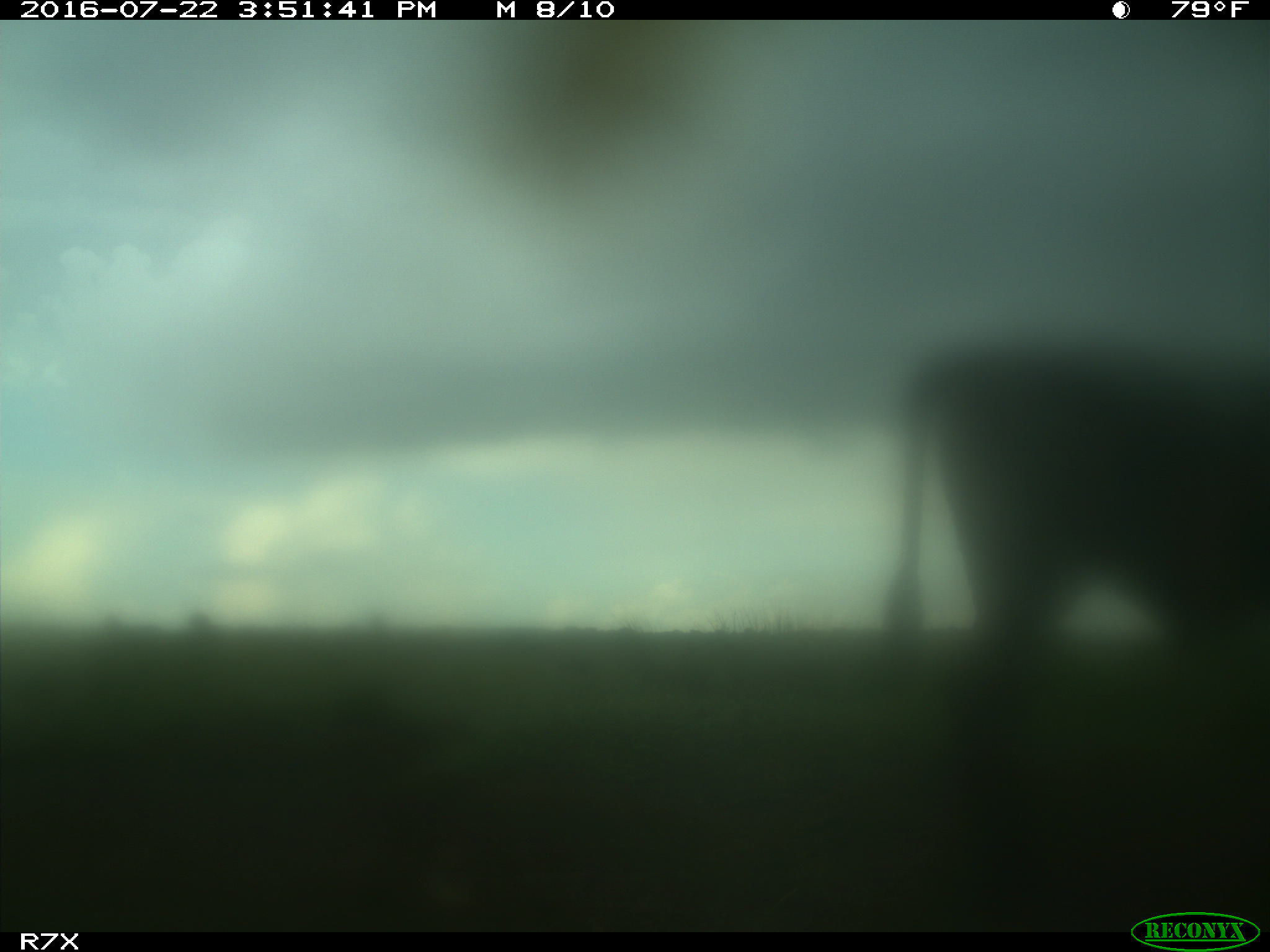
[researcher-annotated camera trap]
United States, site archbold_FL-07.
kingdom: Animalia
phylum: Chordata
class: Mammalia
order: Artiodactyla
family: Bovidae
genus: Bos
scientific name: Bos taurus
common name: domestic cow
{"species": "Bos taurus (domestic cow)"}